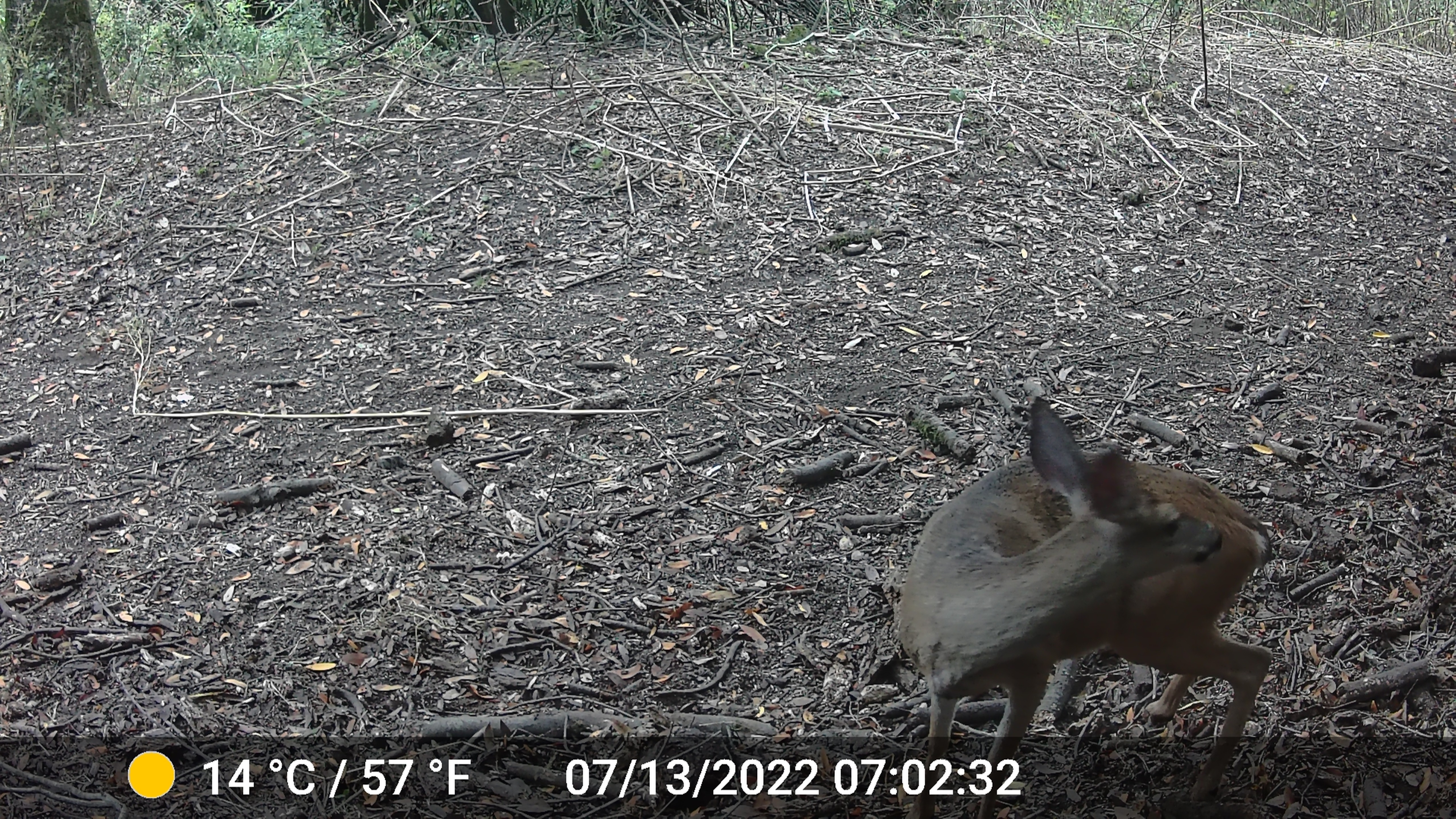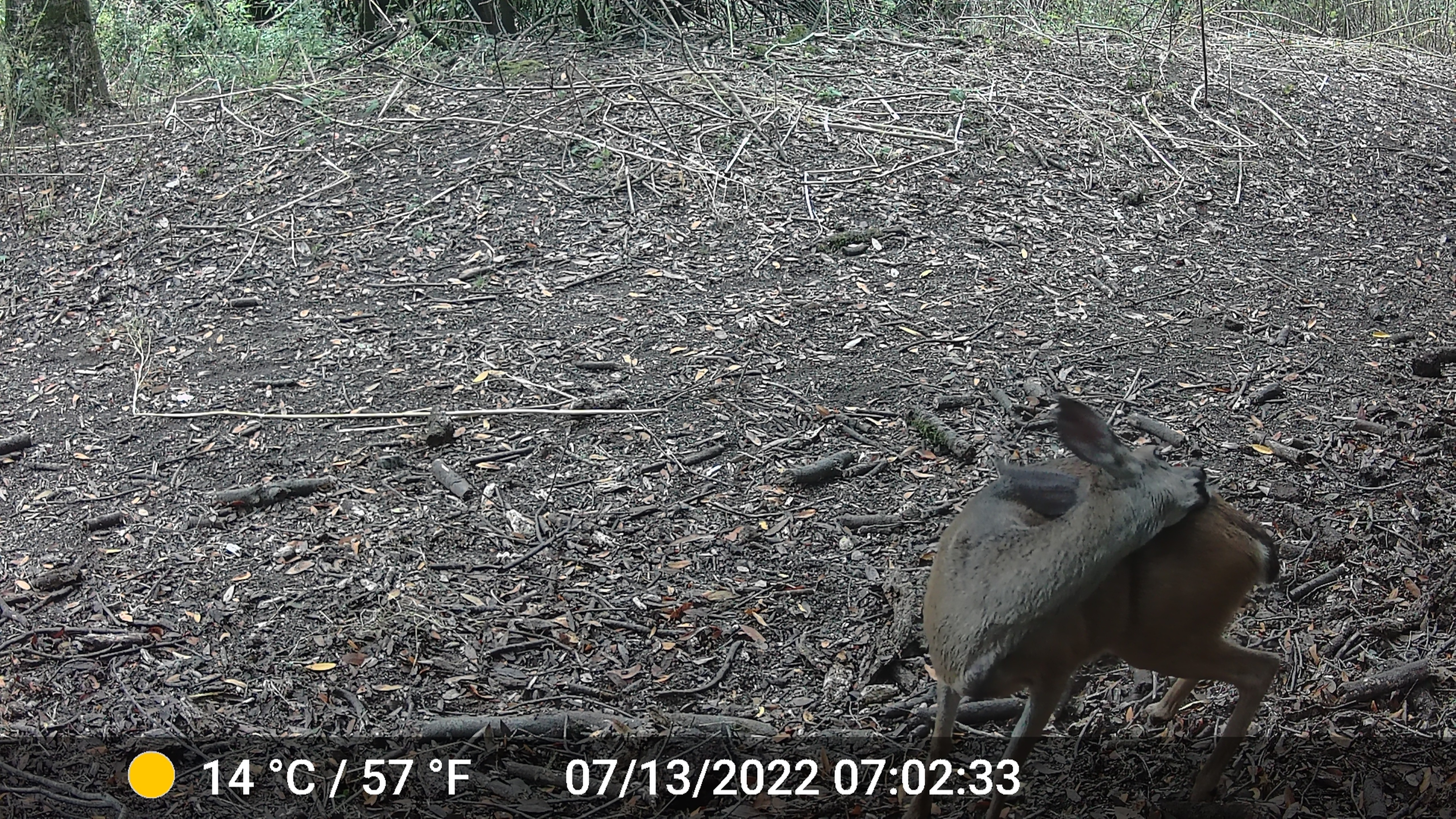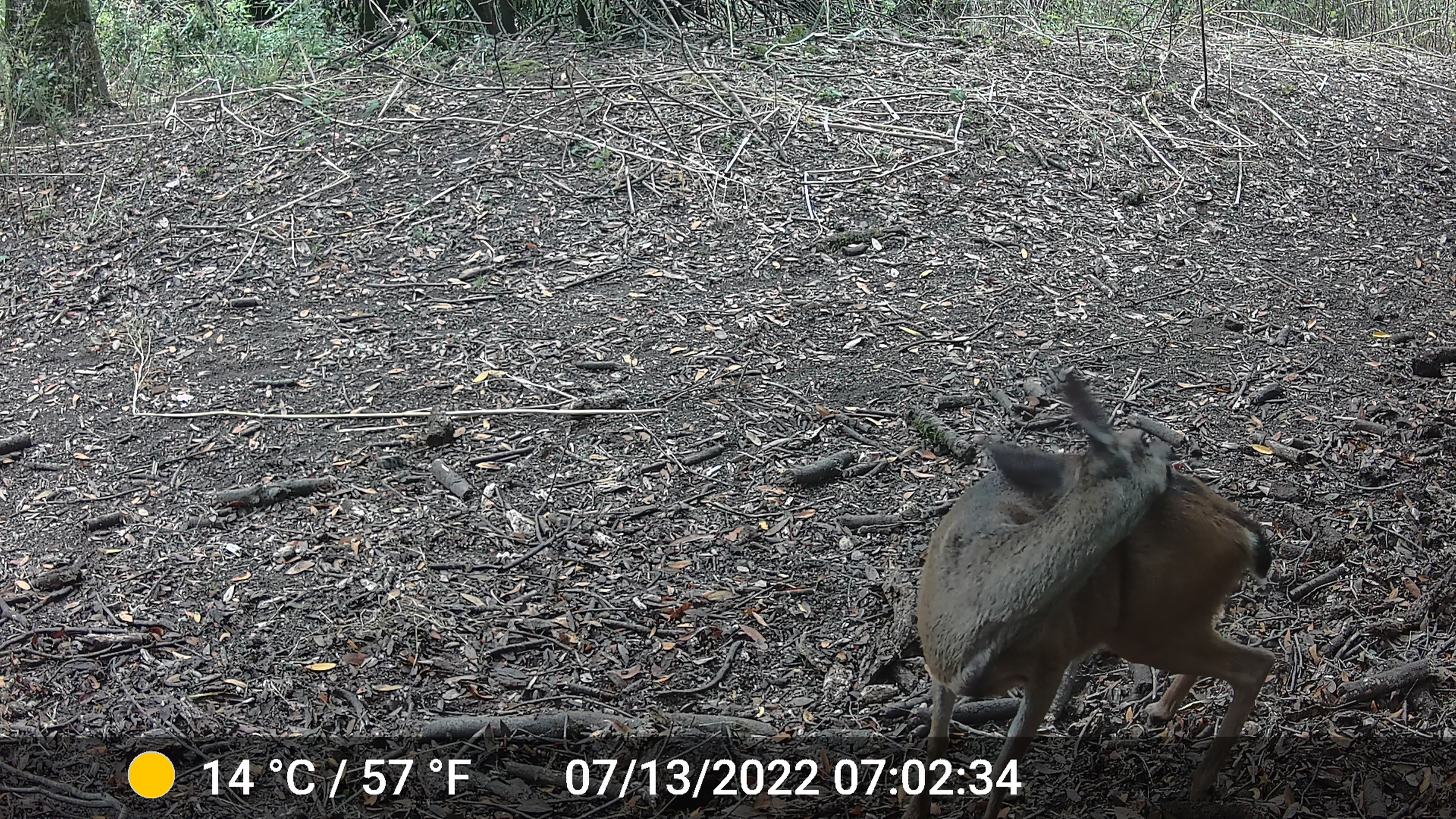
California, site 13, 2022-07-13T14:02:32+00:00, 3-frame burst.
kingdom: Animalia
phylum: Chordata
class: Mammalia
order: Artiodactyla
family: Cervidae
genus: Odocoileus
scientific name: Odocoileus hemionus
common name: mule deer